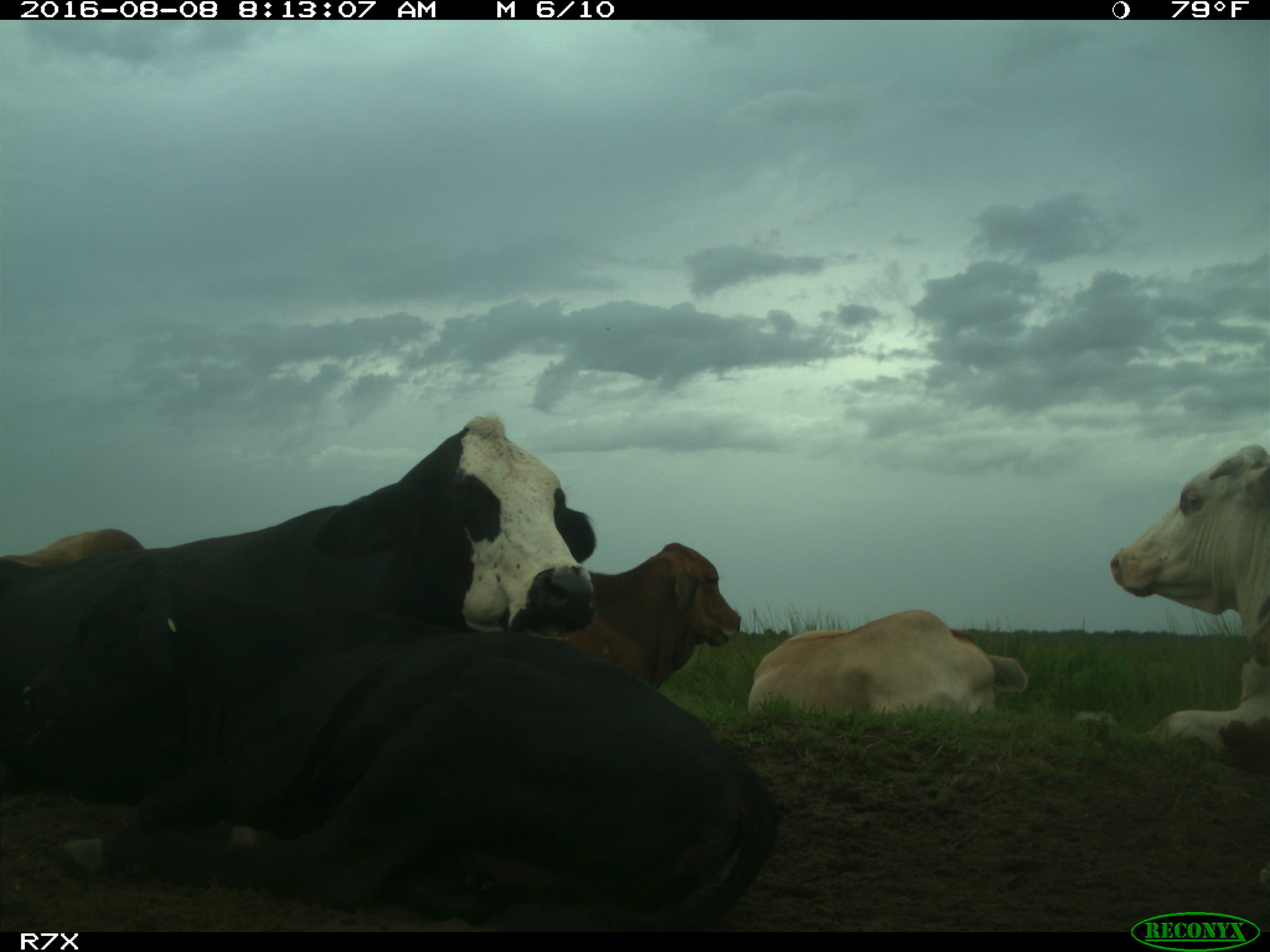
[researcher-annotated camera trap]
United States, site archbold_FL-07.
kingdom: Animalia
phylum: Chordata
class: Mammalia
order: Artiodactyla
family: Bovidae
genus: Bos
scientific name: Bos taurus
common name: domestic cow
Bos taurus (domestic cow).